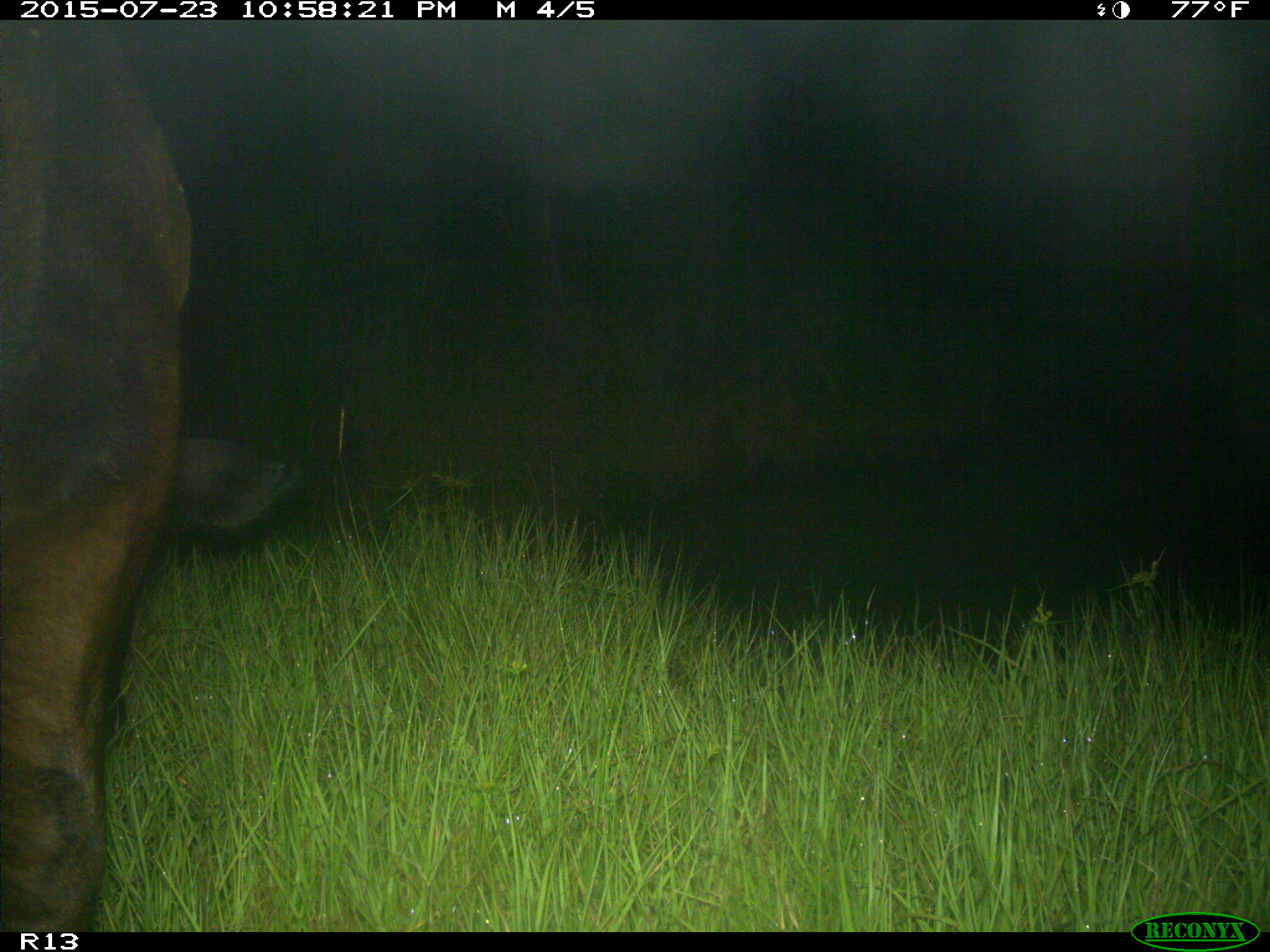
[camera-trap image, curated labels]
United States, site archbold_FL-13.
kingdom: Animalia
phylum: Chordata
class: Mammalia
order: Artiodactyla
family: Bovidae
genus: Bos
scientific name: Bos taurus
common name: domestic cow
Bos taurus (domestic cow).